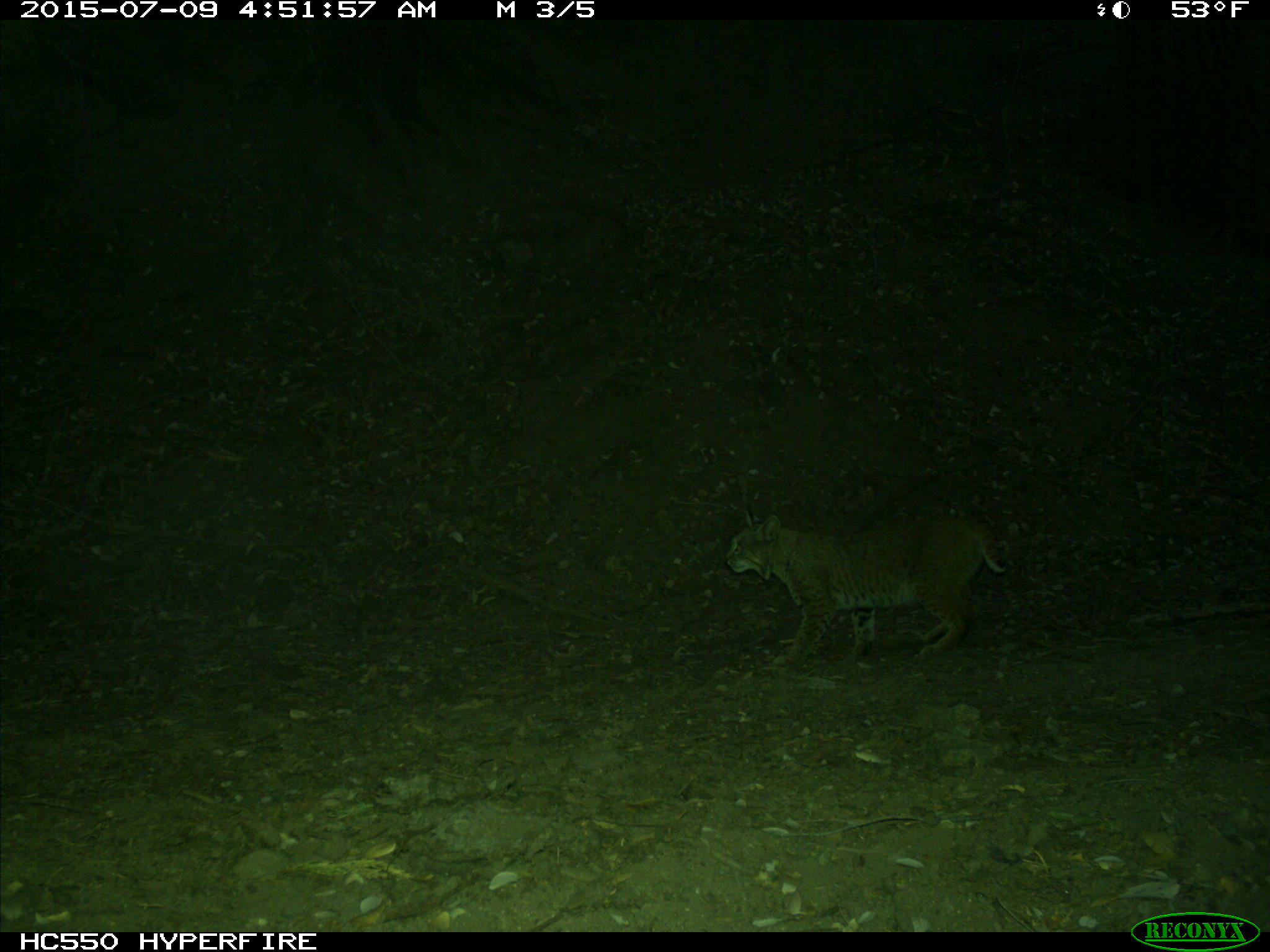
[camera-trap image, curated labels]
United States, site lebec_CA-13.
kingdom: Animalia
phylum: Chordata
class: Mammalia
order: Carnivora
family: Felidae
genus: Lynx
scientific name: Lynx rufus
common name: bobcat